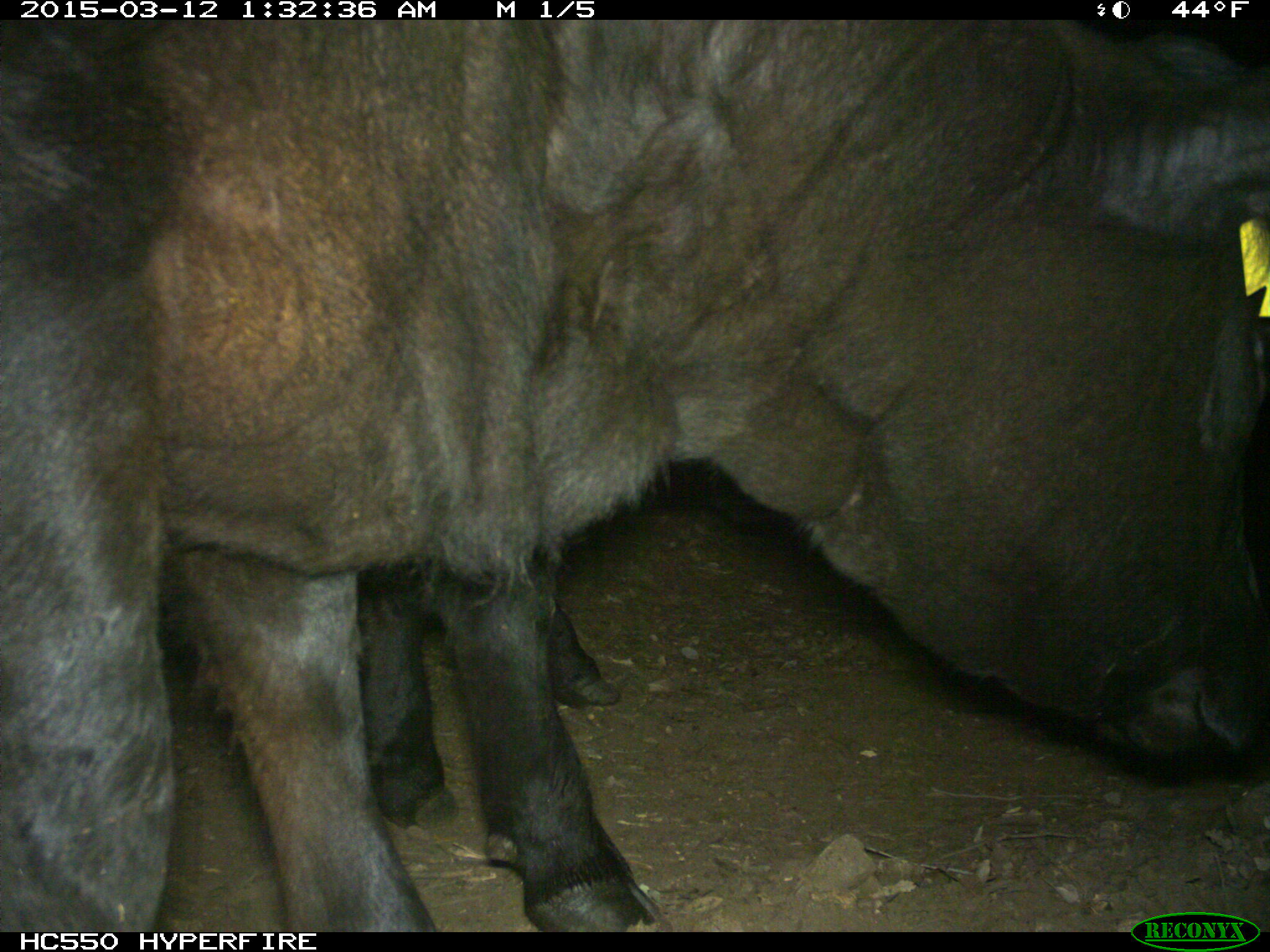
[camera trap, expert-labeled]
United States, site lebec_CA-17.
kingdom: Animalia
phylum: Chordata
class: Mammalia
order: Artiodactyla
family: Bovidae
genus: Bos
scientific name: Bos taurus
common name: domestic cow